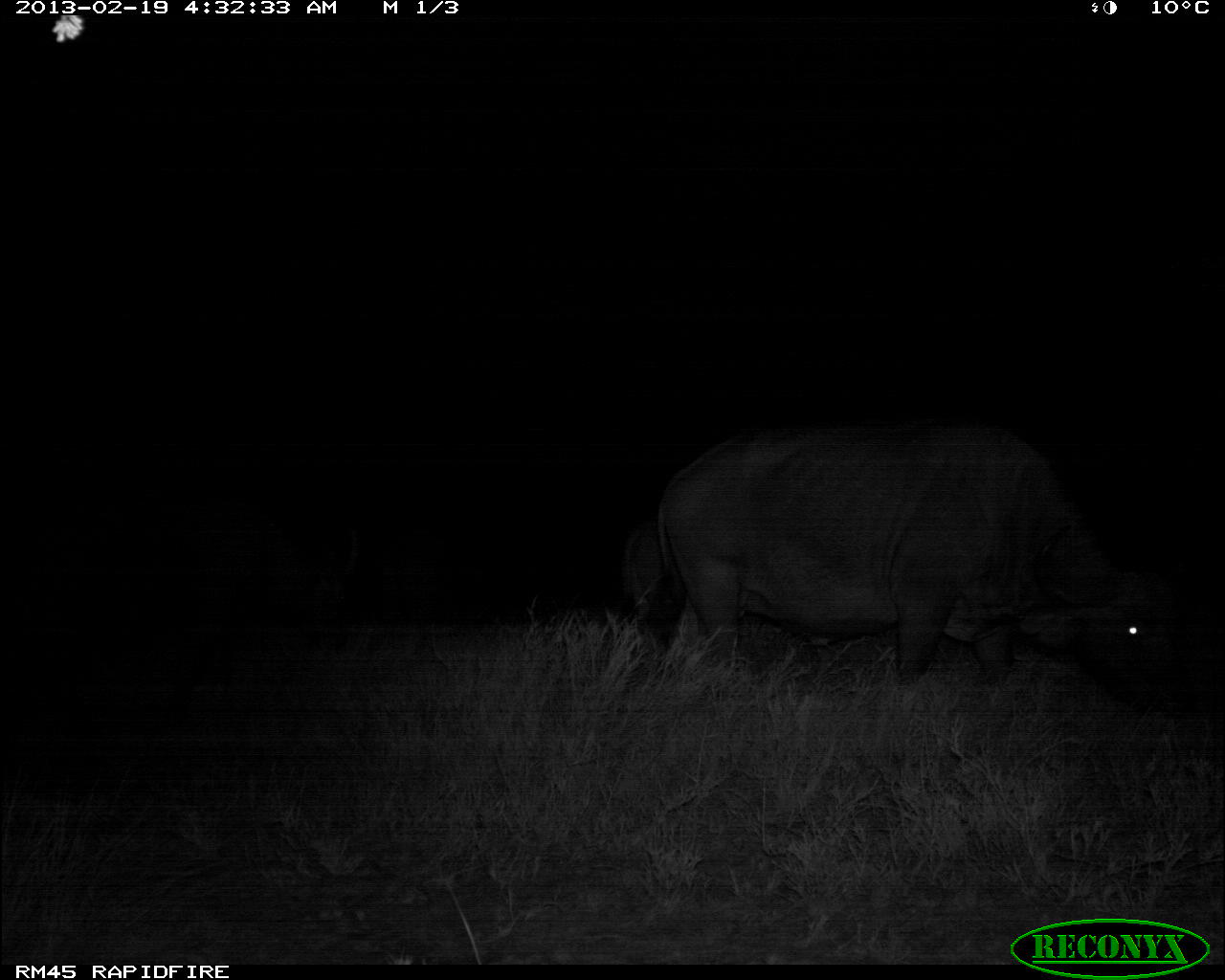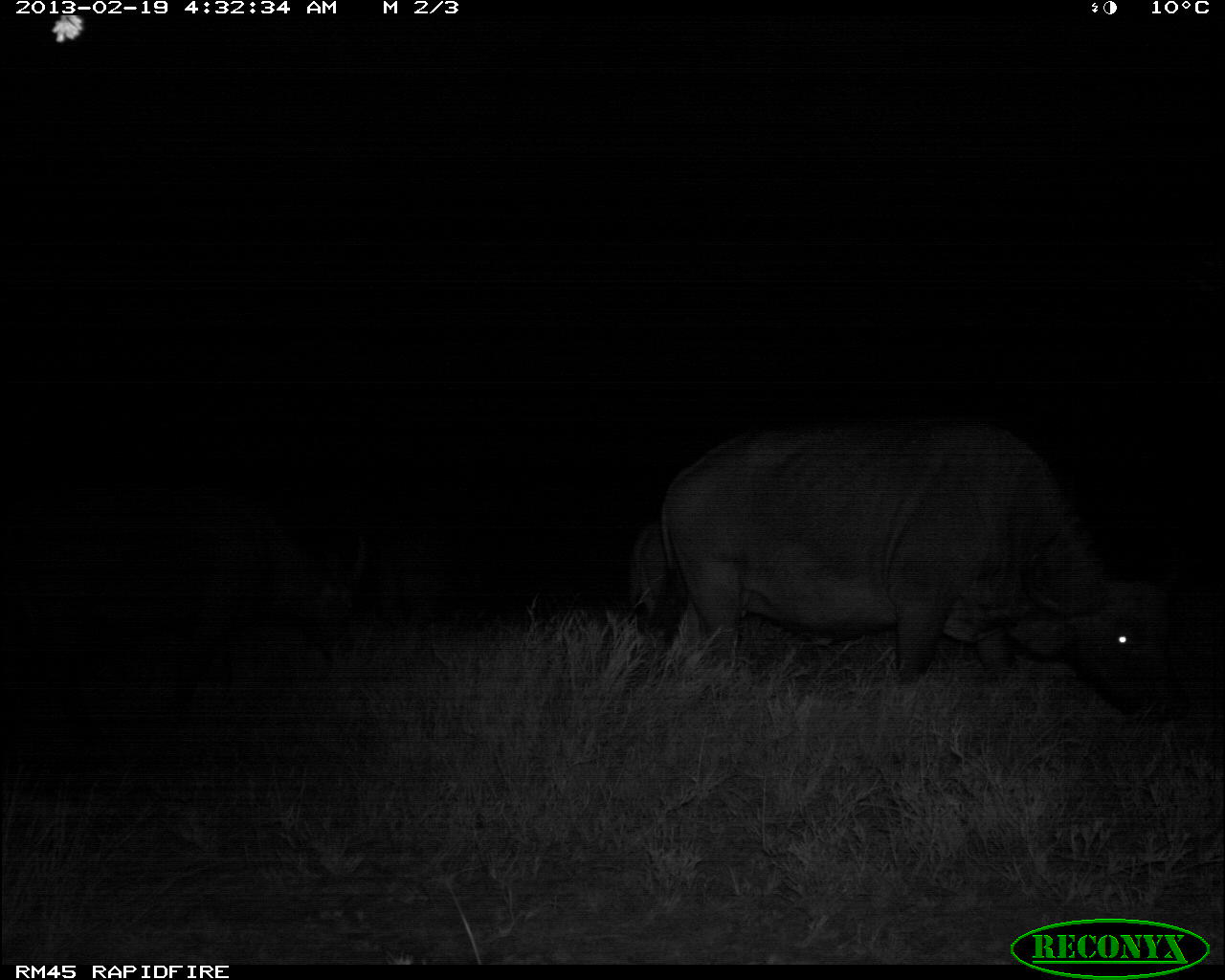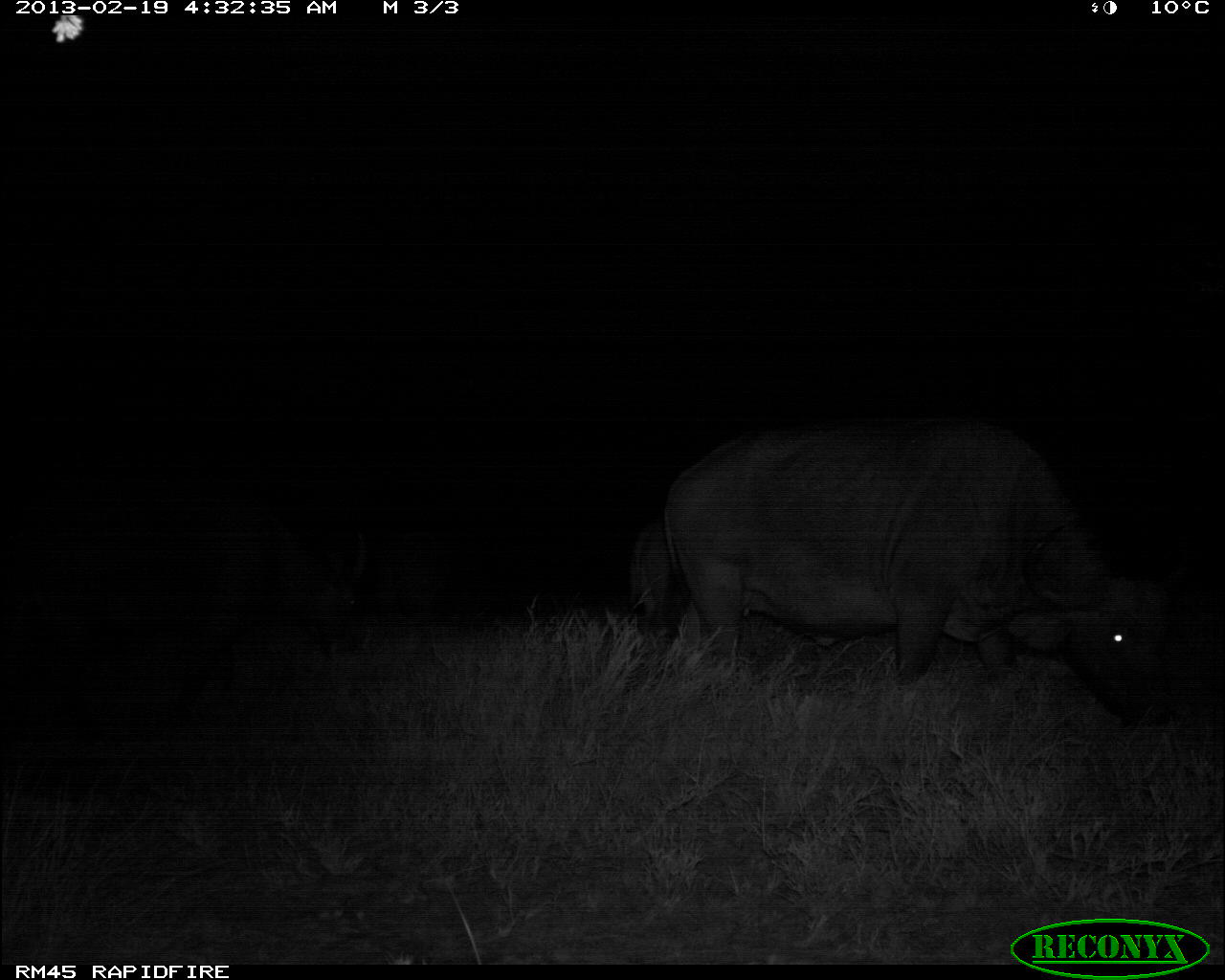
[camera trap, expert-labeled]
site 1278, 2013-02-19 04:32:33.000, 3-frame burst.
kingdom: Animalia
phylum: Chordata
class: Mammalia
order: Artiodactyla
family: Bovidae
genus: Syncerus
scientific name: Syncerus caffer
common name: african buffalo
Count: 3.